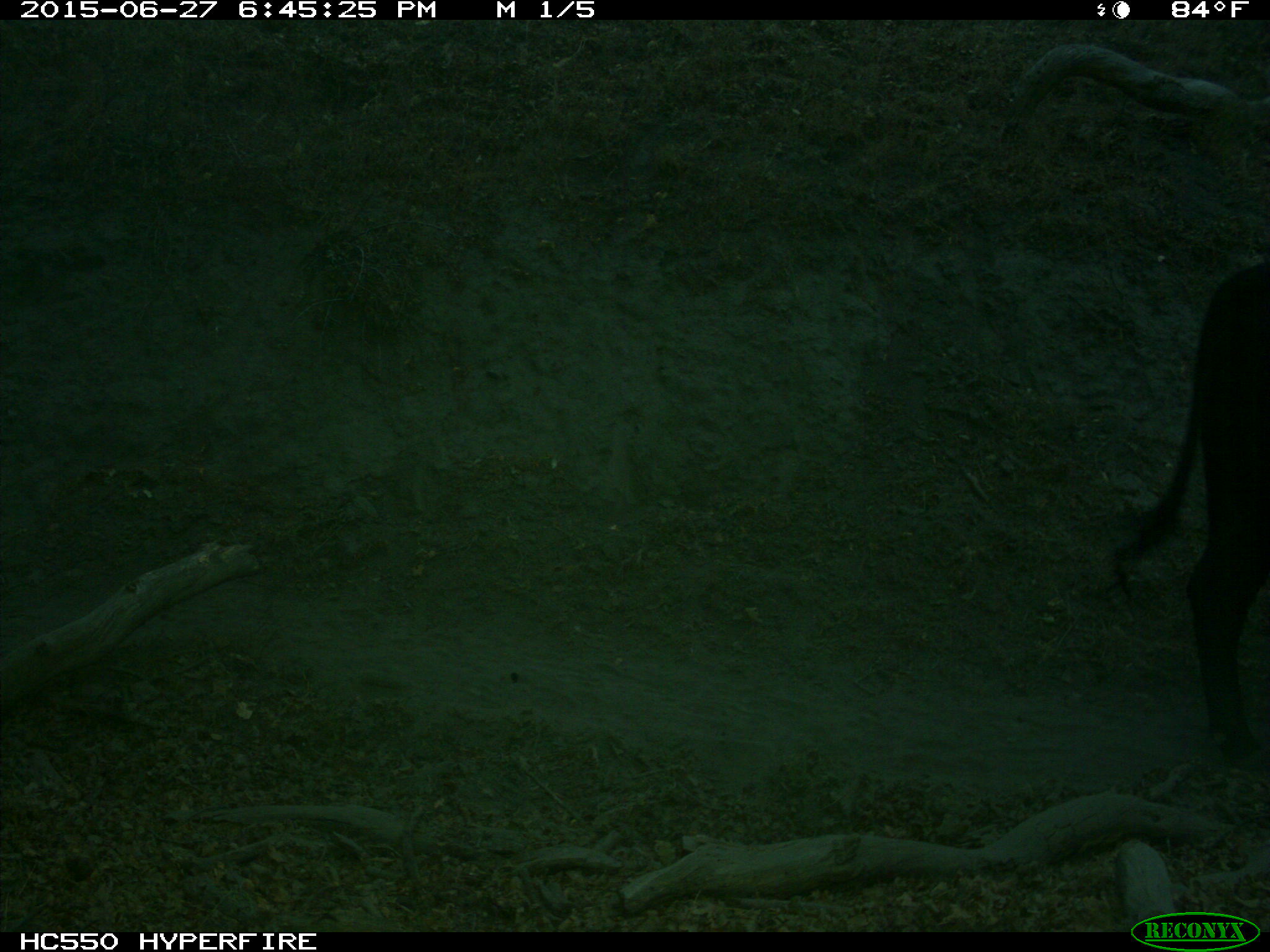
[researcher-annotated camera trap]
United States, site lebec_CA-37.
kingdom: Animalia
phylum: Chordata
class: Mammalia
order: Artiodactyla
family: Bovidae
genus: Bos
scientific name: Bos taurus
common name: domestic cow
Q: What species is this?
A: Bos taurus (domestic cow).